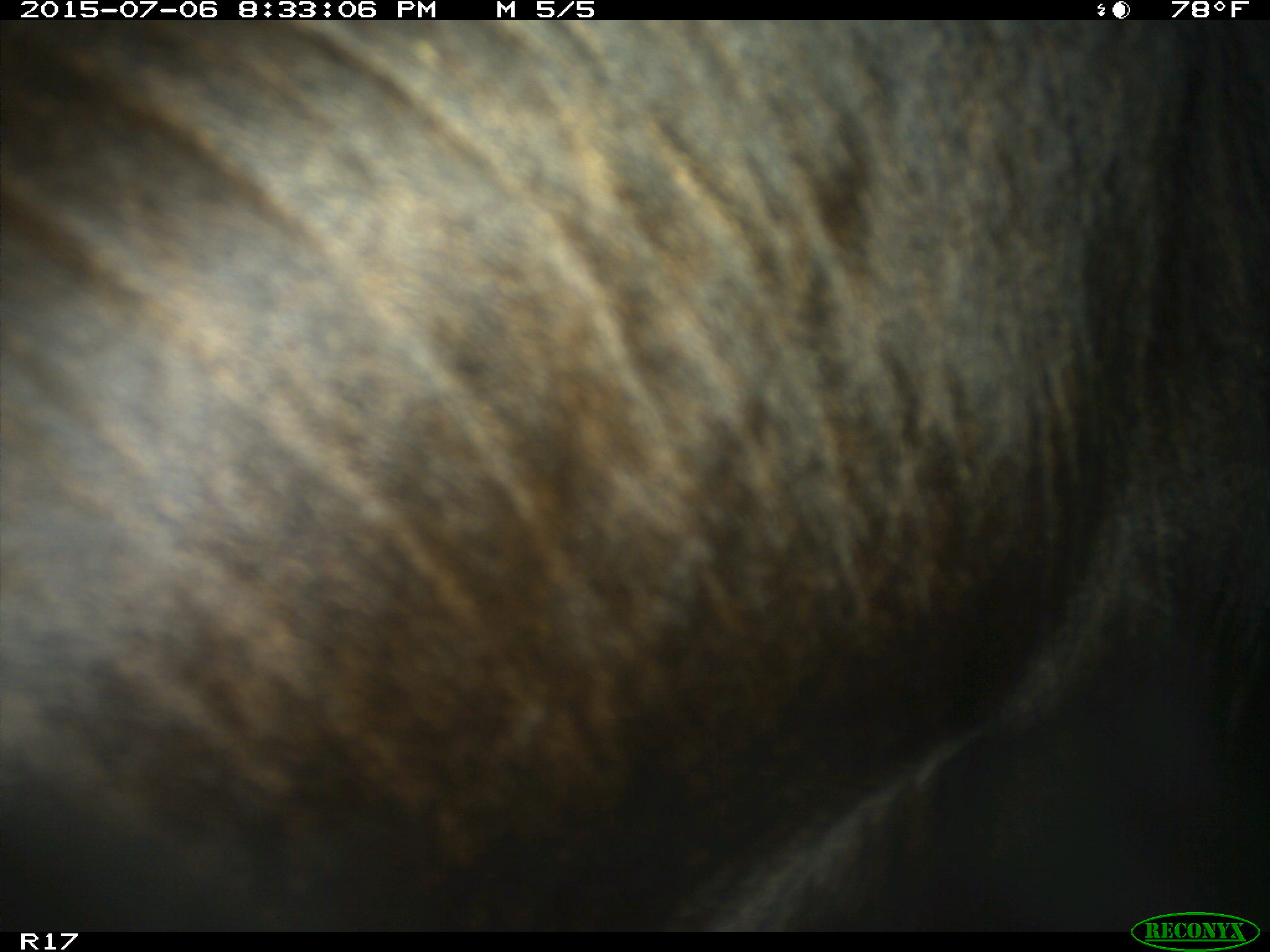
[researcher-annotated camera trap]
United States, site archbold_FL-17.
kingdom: Animalia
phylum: Chordata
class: Mammalia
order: Artiodactyla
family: Bovidae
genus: Bos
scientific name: Bos taurus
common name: domestic cow